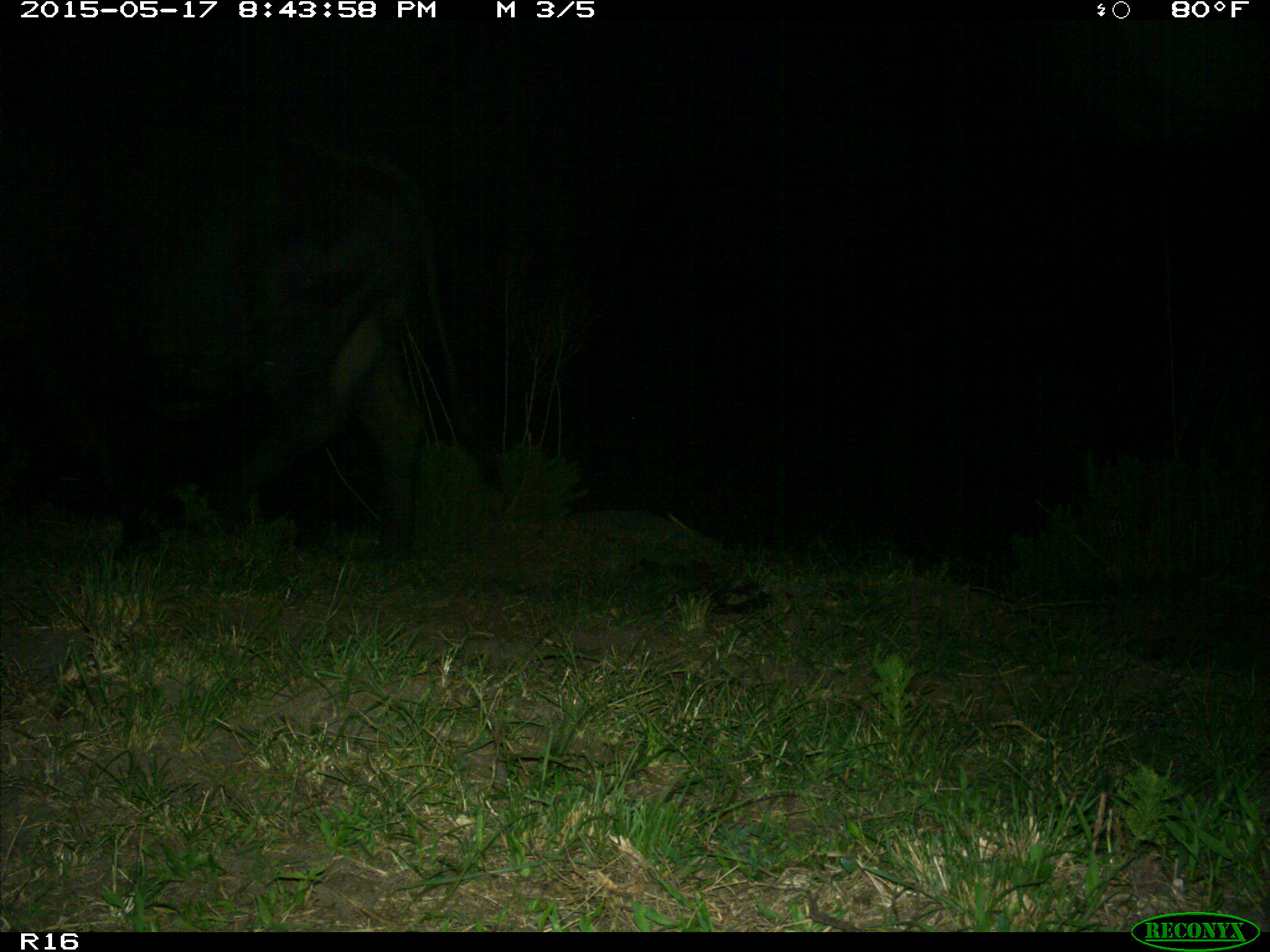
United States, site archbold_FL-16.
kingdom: Animalia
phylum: Chordata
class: Mammalia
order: Artiodactyla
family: Bovidae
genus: Bos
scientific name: Bos taurus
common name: domestic cow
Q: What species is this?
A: Bos taurus (domestic cow).